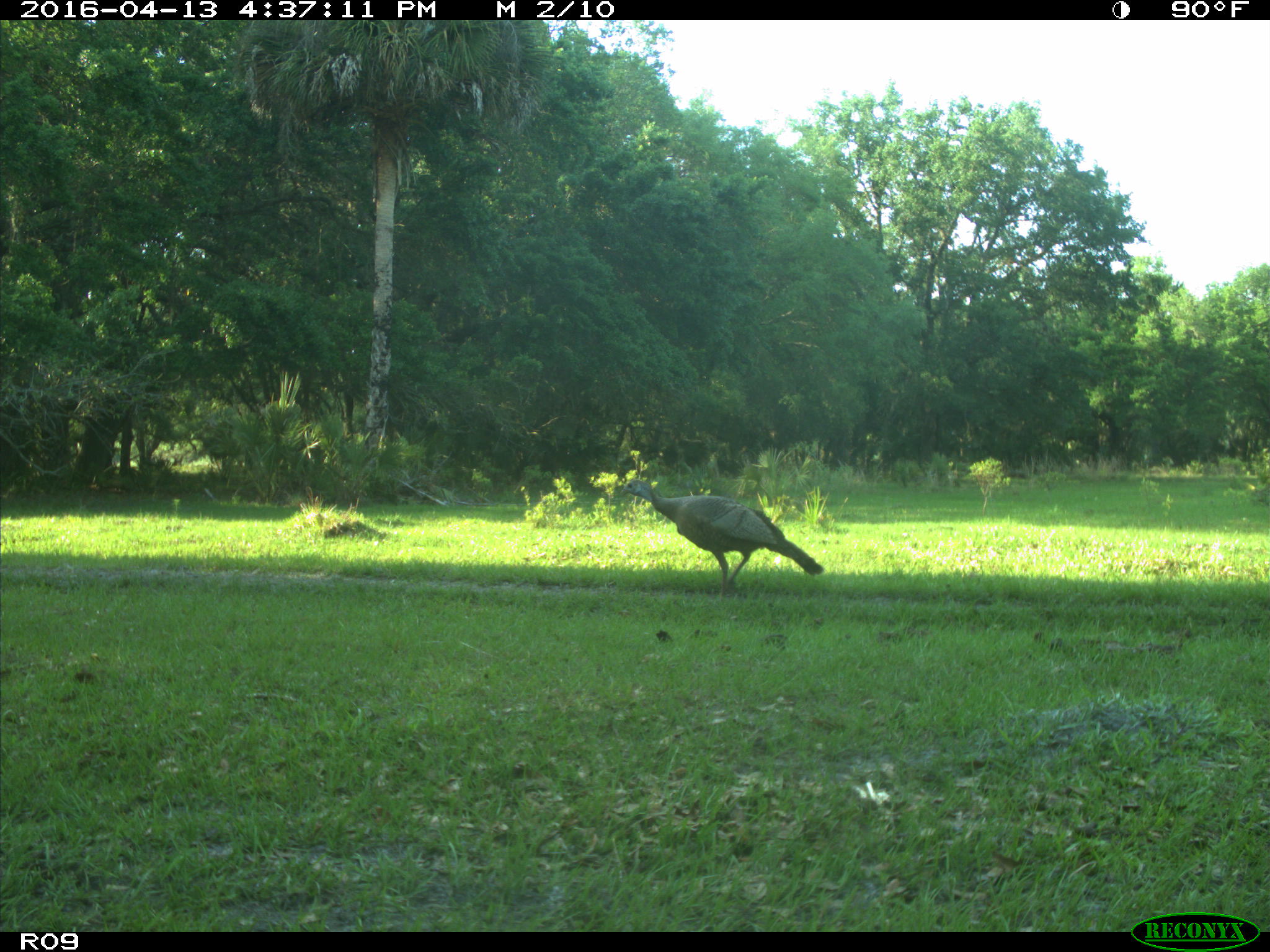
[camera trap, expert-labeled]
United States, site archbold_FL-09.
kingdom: Animalia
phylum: Chordata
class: Aves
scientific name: Aves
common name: birds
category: unidentified bird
Unidentified bird (birds) (Aves).